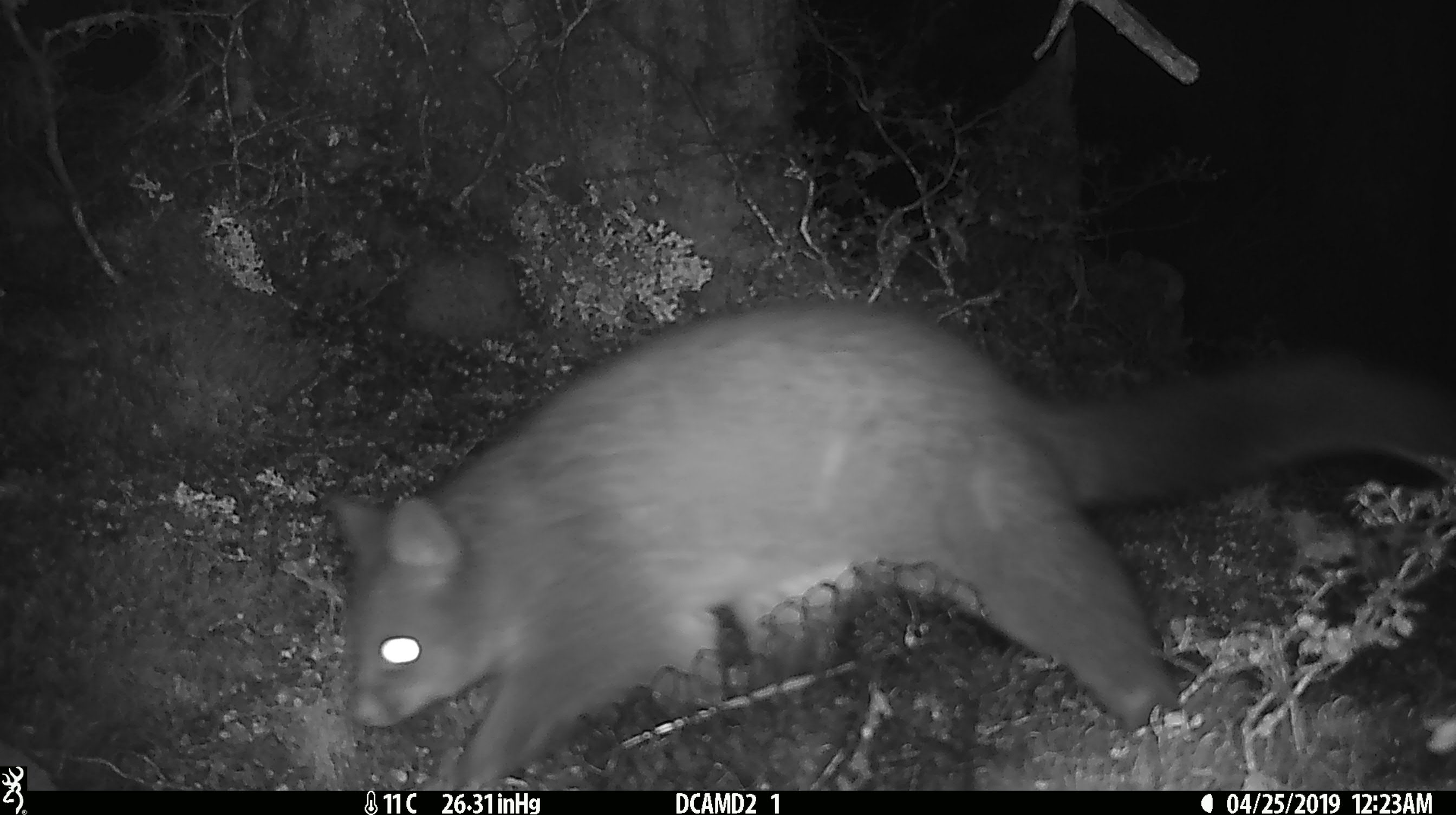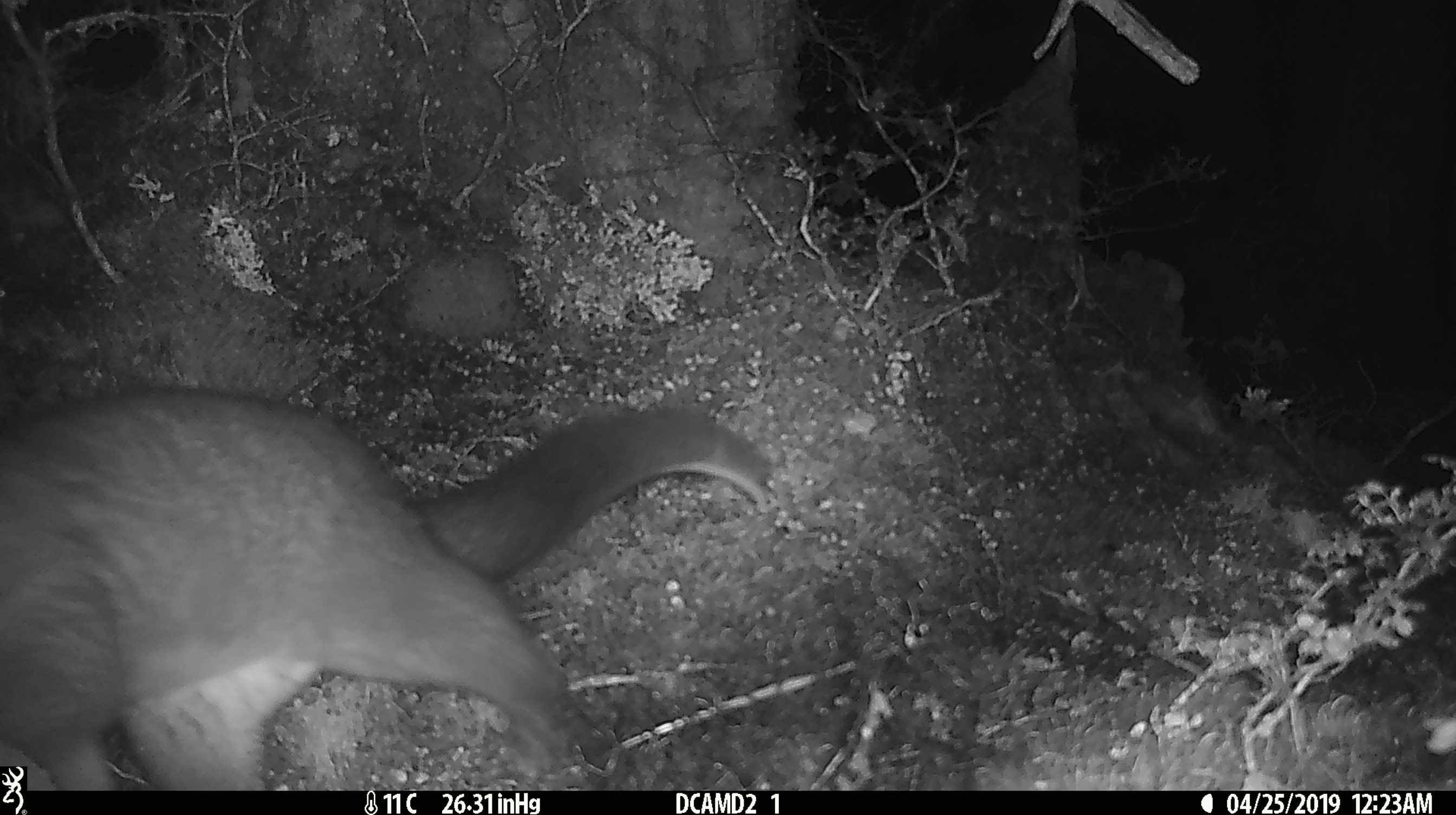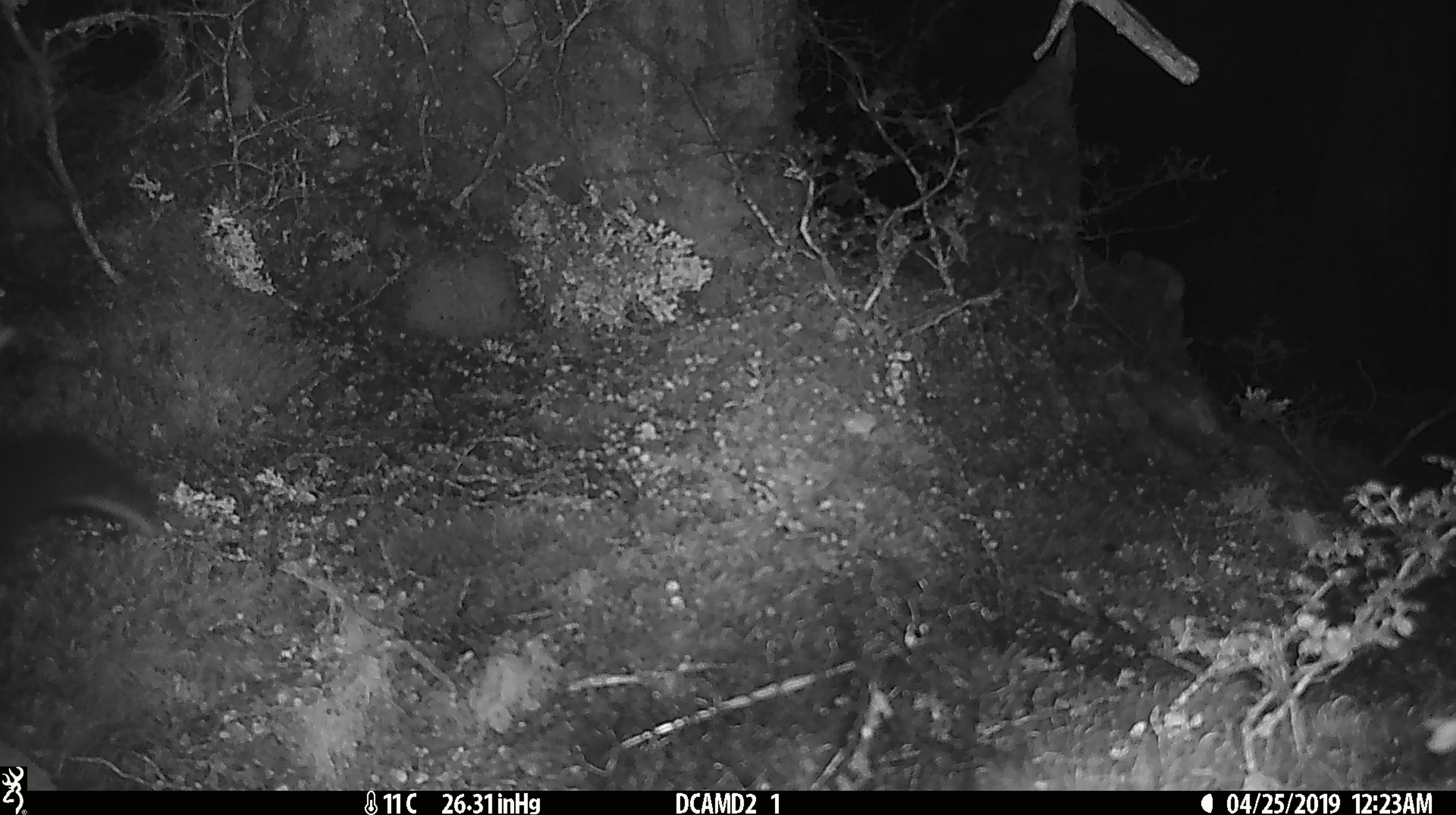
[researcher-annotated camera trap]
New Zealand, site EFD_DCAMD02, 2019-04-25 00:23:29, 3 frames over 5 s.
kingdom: Animalia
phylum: Chordata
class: Mammalia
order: Diprotodontia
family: Phalangeridae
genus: Trichosurus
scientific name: Trichosurus vulpecula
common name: common brushtail possum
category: possum